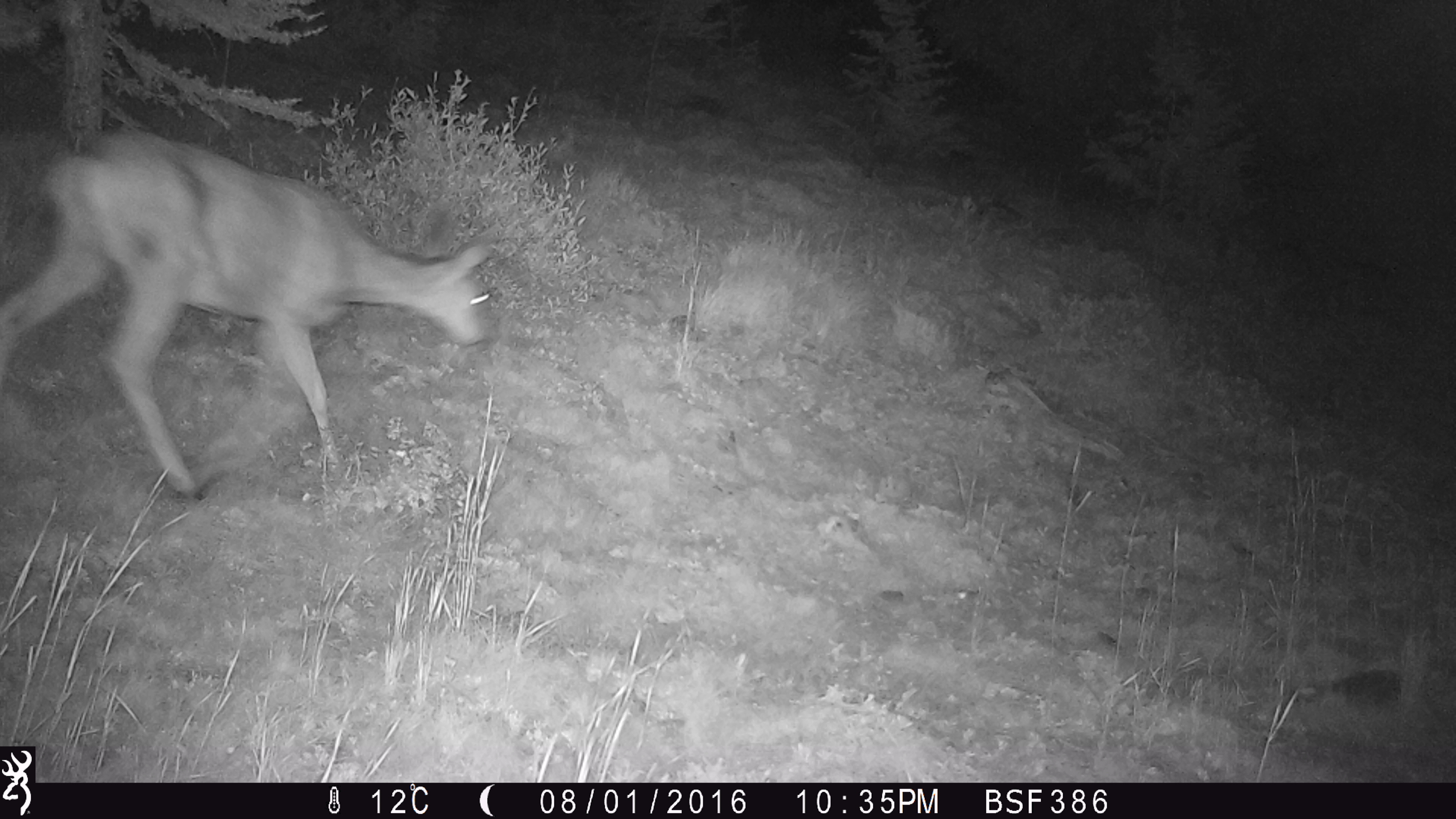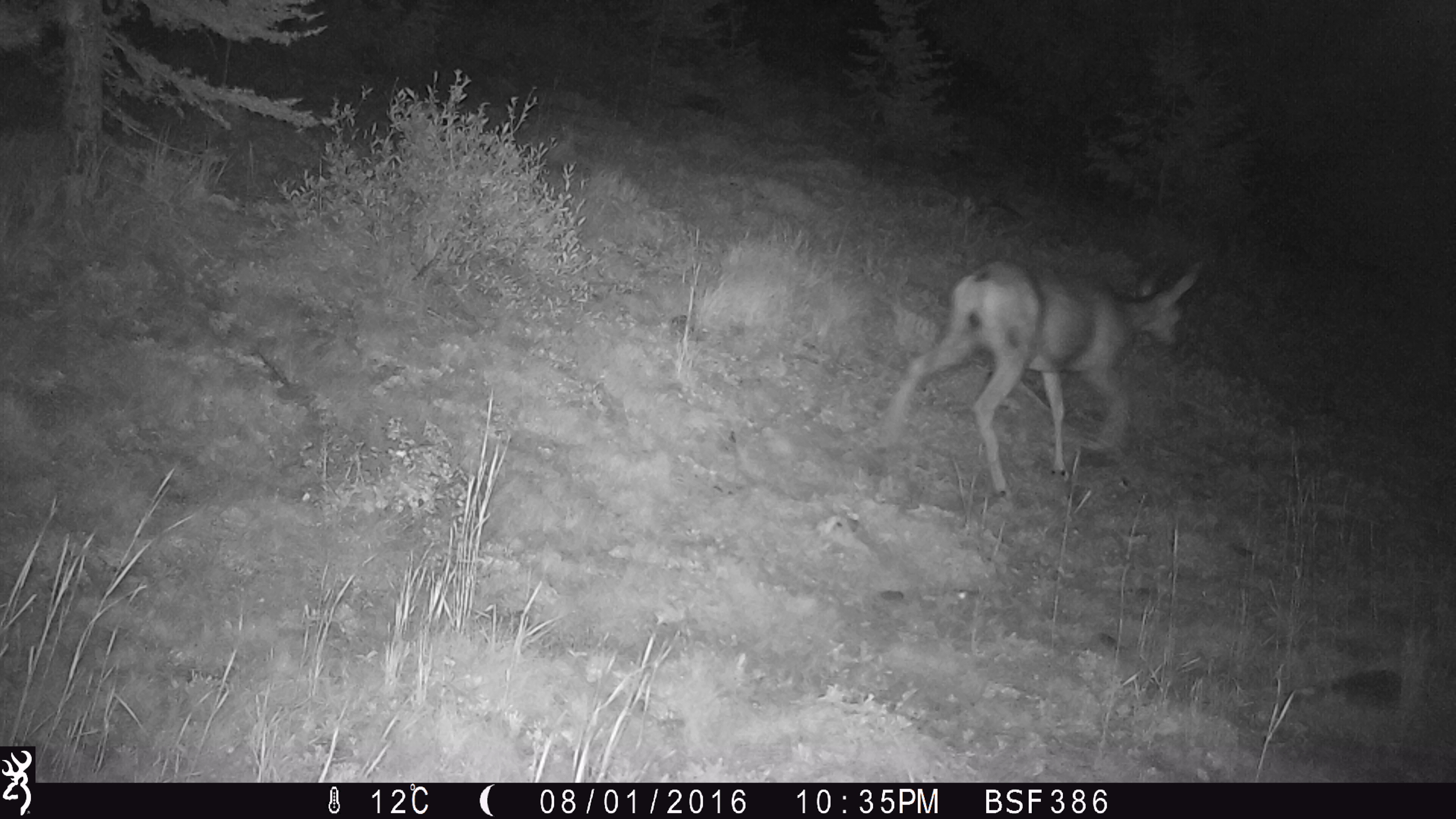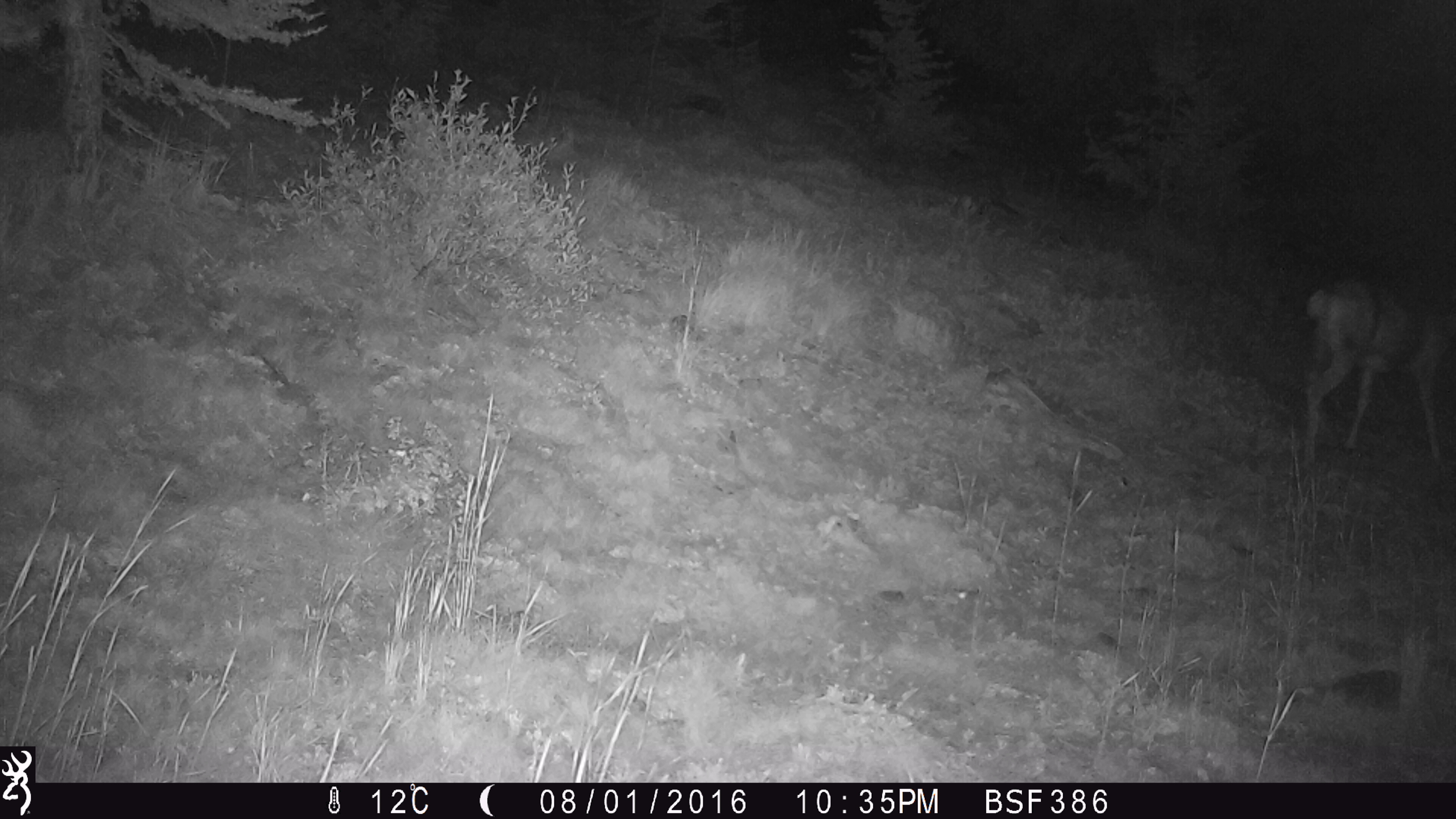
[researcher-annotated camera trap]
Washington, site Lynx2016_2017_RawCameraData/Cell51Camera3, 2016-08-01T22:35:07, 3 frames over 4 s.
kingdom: Animalia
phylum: Chordata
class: Mammalia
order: Artiodactyla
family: Cervidae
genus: Odocoileus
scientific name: Odocoileus hemionus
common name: mule deer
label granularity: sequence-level